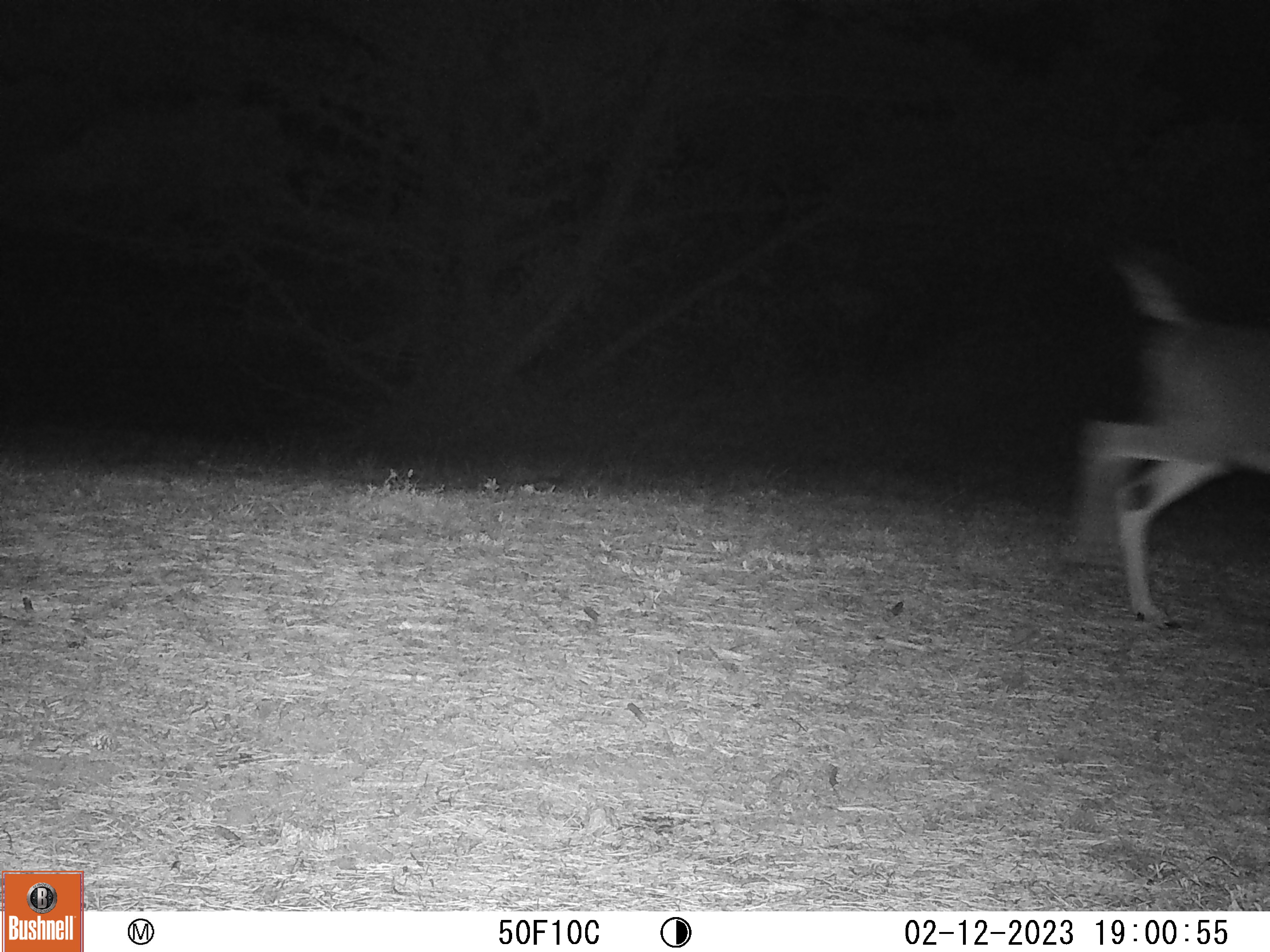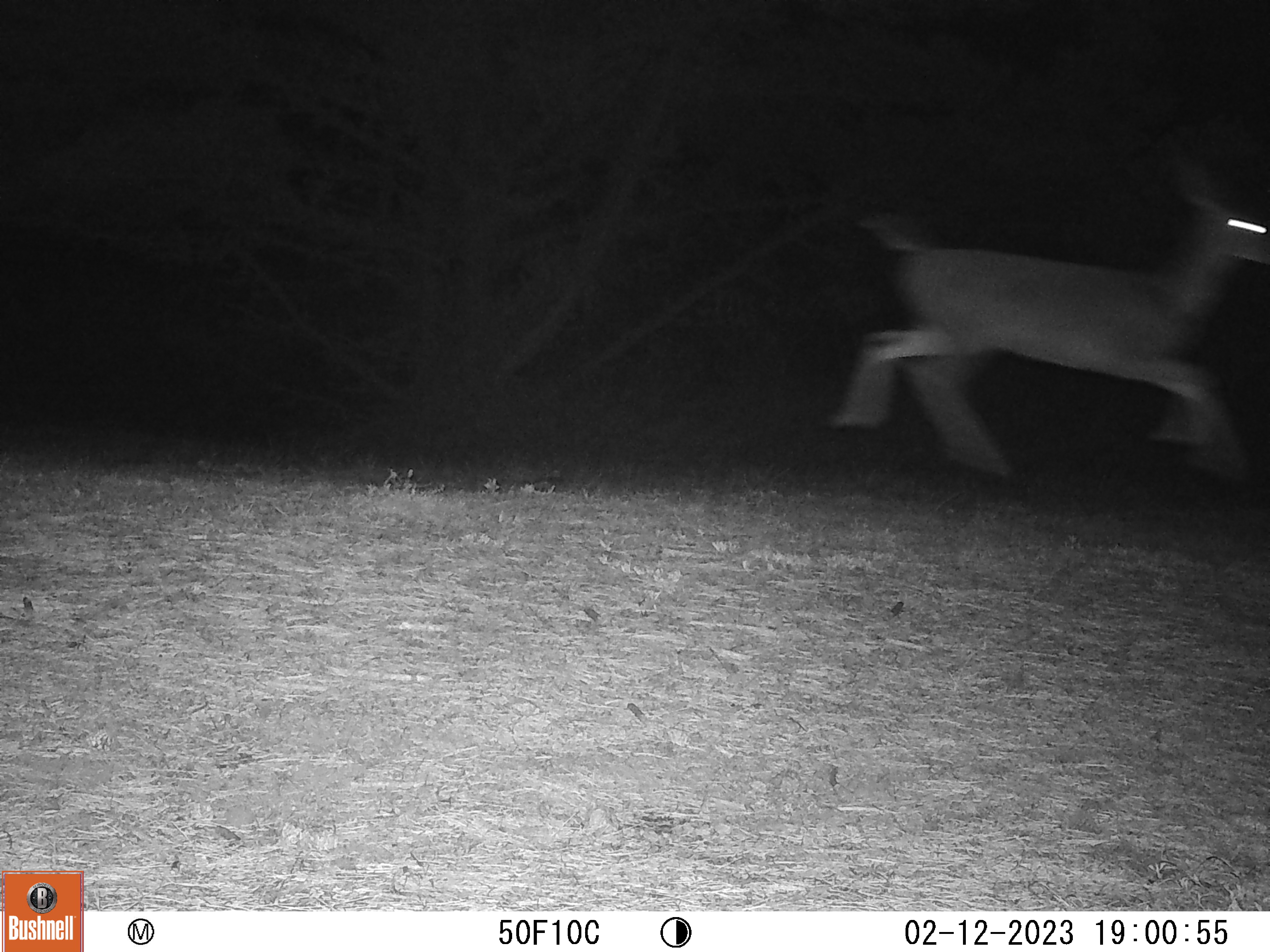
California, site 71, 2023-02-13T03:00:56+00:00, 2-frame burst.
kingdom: Animalia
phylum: Chordata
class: Mammalia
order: Artiodactyla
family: Cervidae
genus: Odocoileus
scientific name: Odocoileus hemionus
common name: mule deer